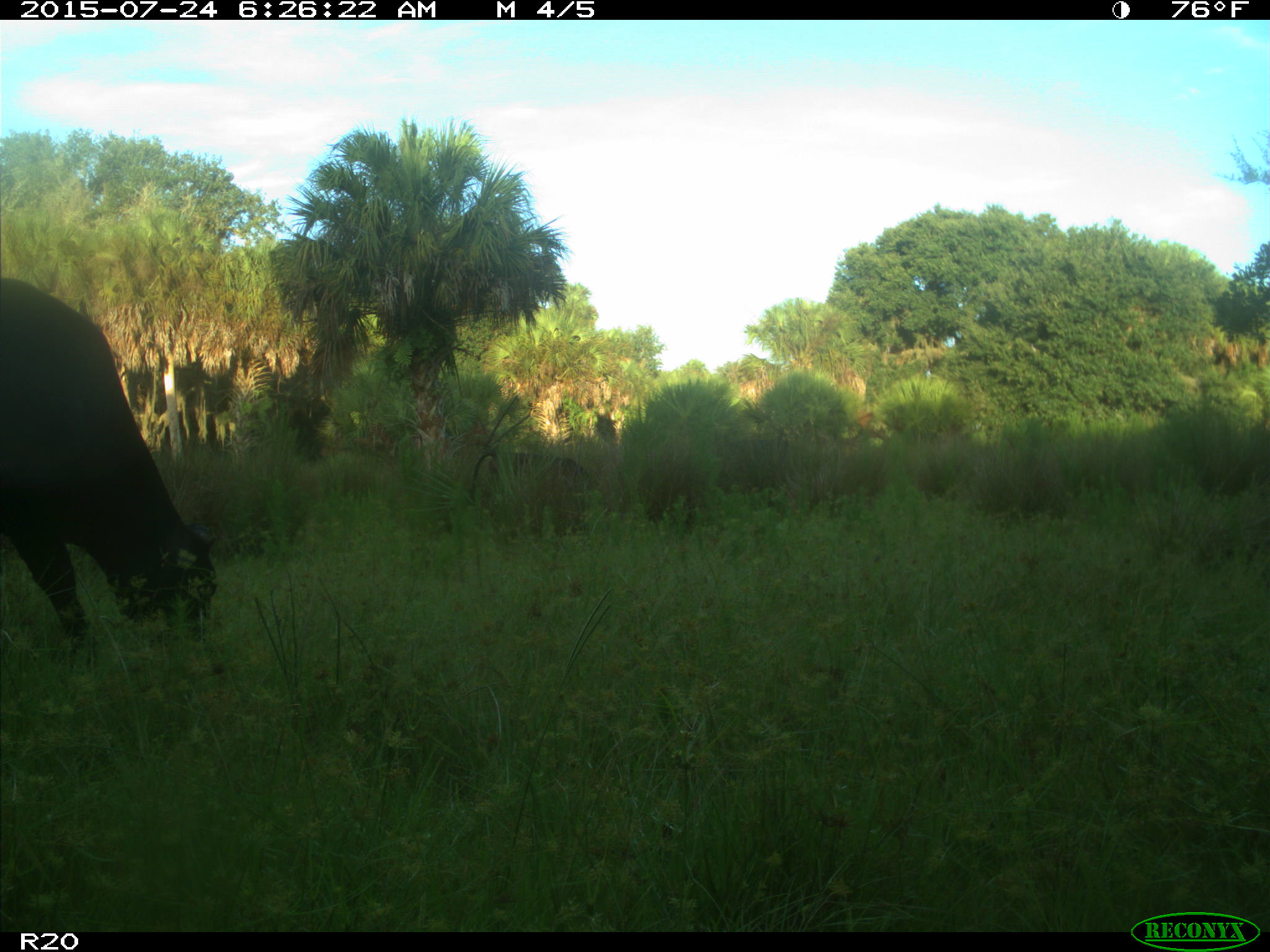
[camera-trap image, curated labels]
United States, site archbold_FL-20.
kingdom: Animalia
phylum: Chordata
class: Mammalia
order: Artiodactyla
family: Bovidae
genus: Bos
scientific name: Bos taurus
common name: domestic cow